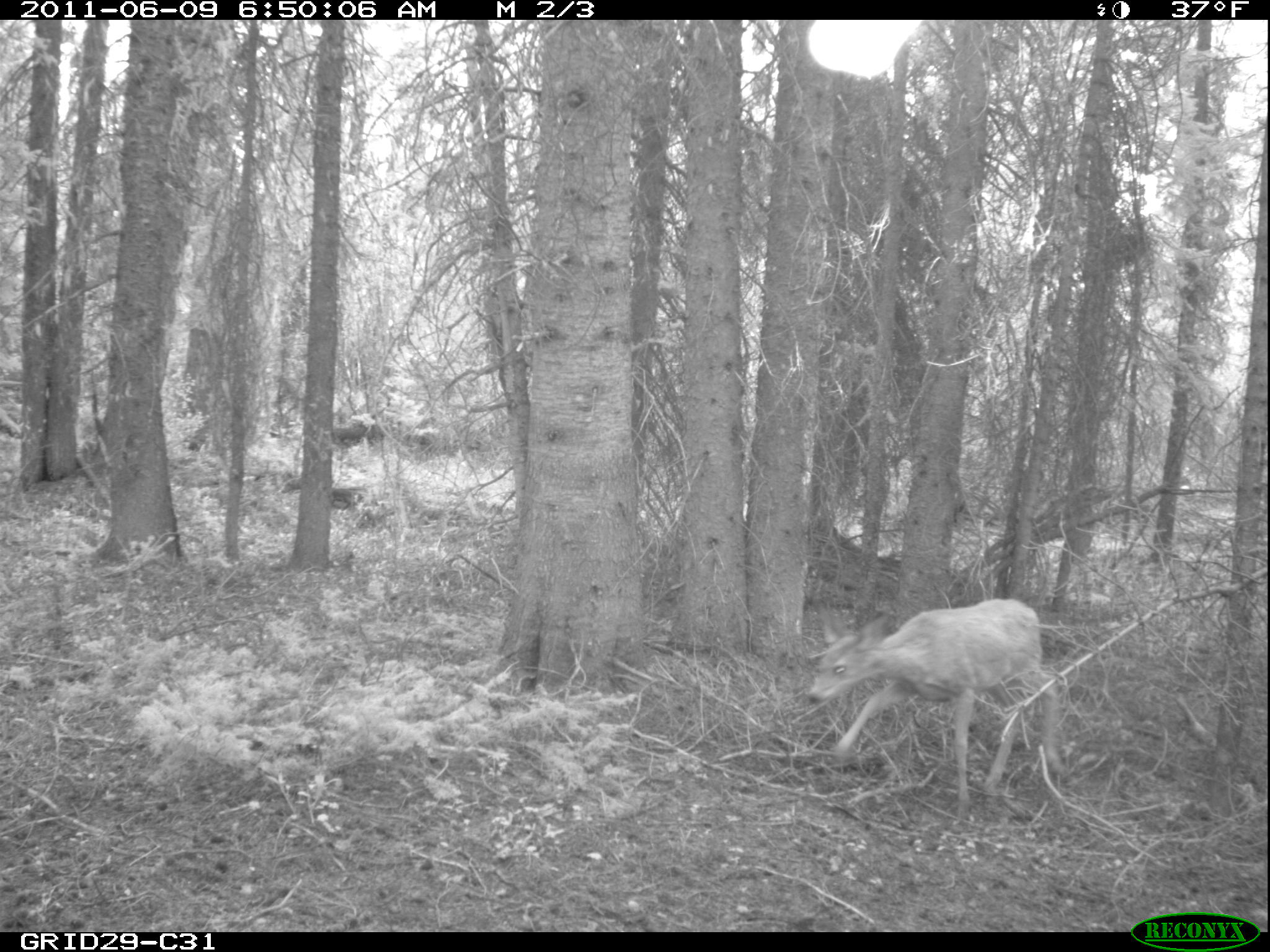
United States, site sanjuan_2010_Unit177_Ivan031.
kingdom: Animalia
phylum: Chordata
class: Mammalia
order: Artiodactyla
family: Cervidae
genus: Odocoileus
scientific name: Odocoileus hemionus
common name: mule deer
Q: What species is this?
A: Odocoileus hemionus (mule deer).